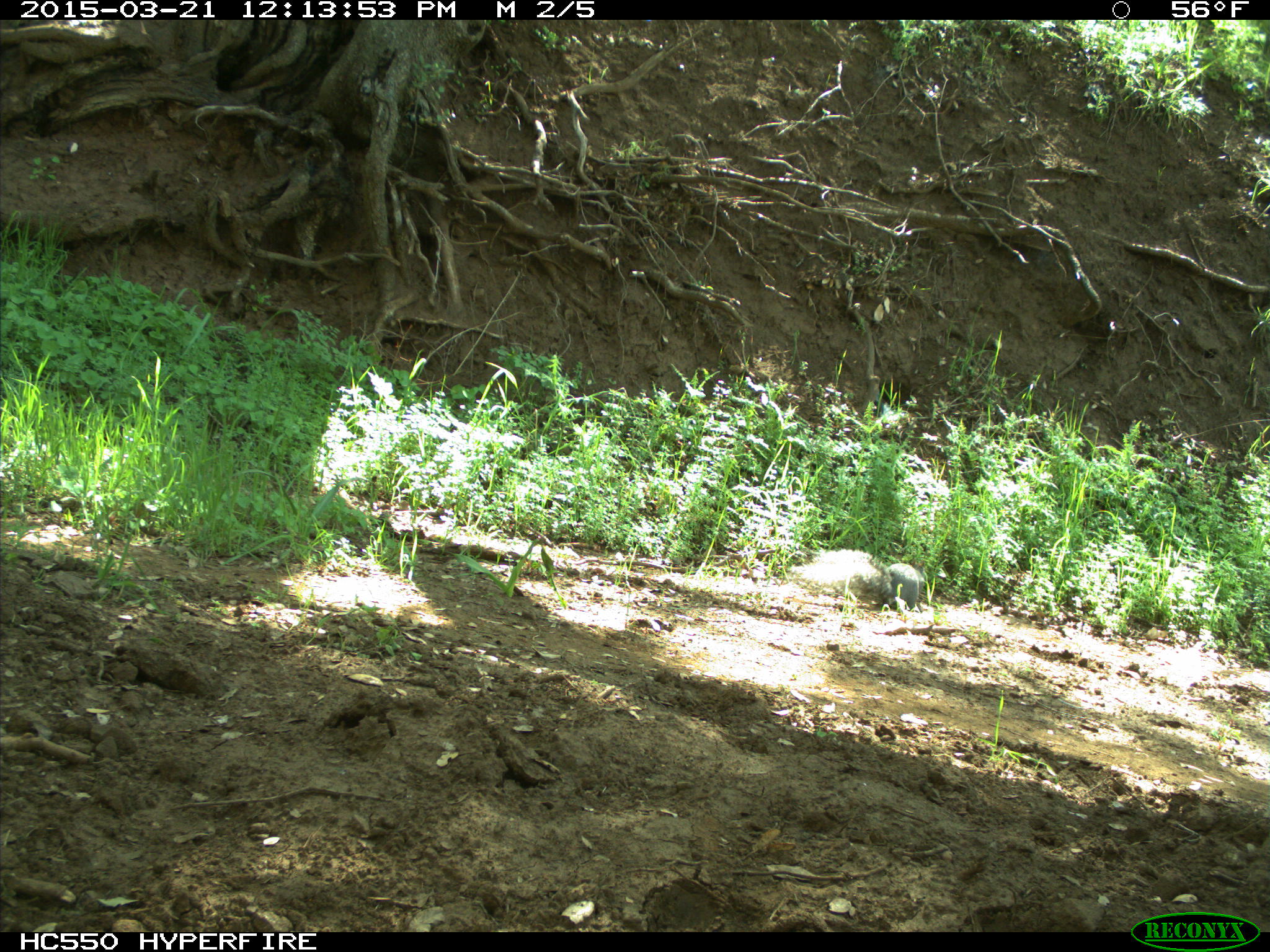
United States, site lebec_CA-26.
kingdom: Animalia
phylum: Chordata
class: Mammalia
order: Rodentia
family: Sciuridae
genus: Sciurus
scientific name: Sciurus carolinensis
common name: eastern gray squirrel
Sciurus carolinensis (eastern gray squirrel).